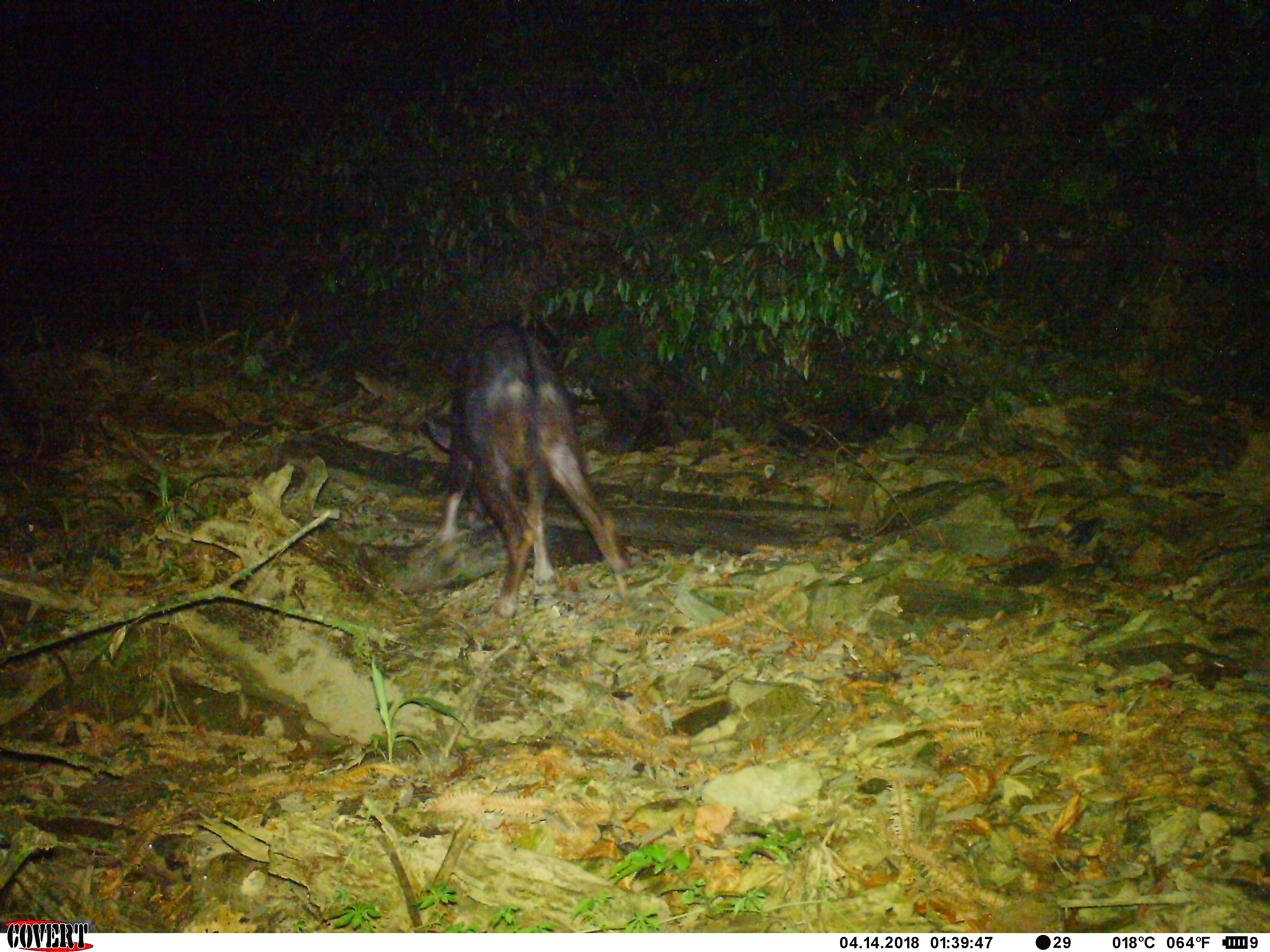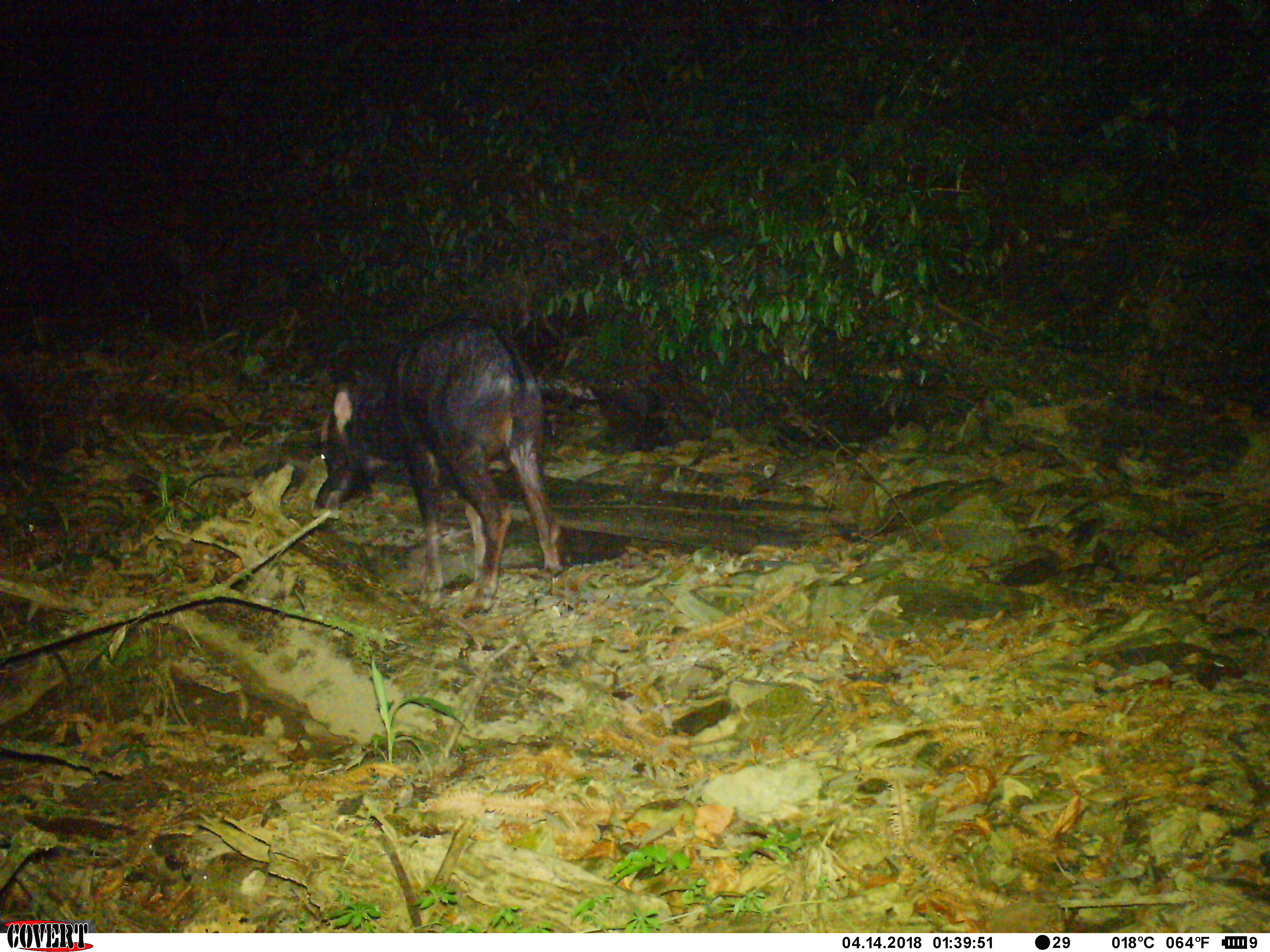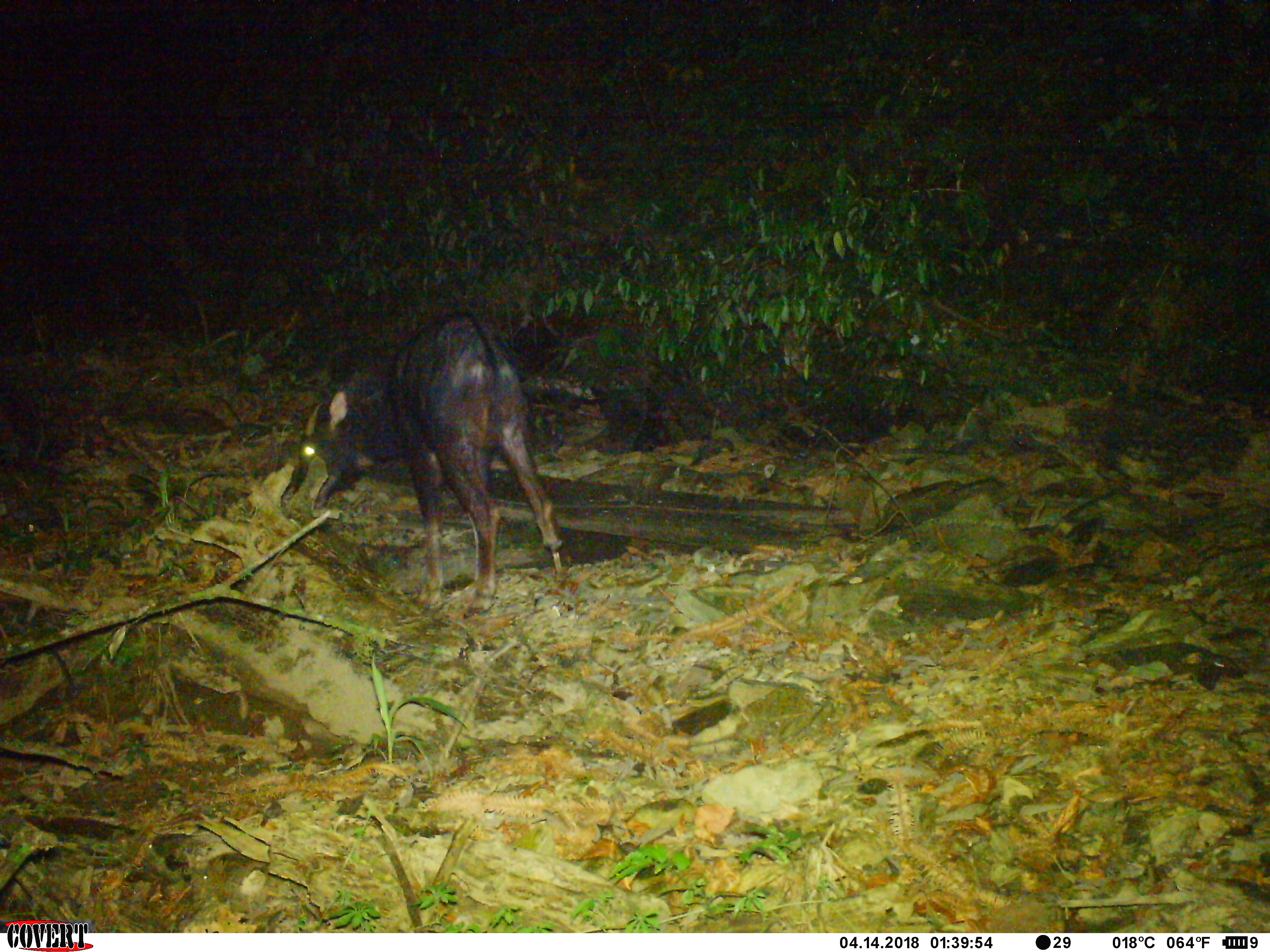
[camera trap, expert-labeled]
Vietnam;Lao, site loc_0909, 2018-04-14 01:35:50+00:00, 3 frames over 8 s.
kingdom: Animalia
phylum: Chordata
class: Mammalia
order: Artiodactyla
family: Bovidae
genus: Capricornis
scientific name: Capricornis sumatraensis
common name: chinese serow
Chinese serow (Capricornis sumatraensis). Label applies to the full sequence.